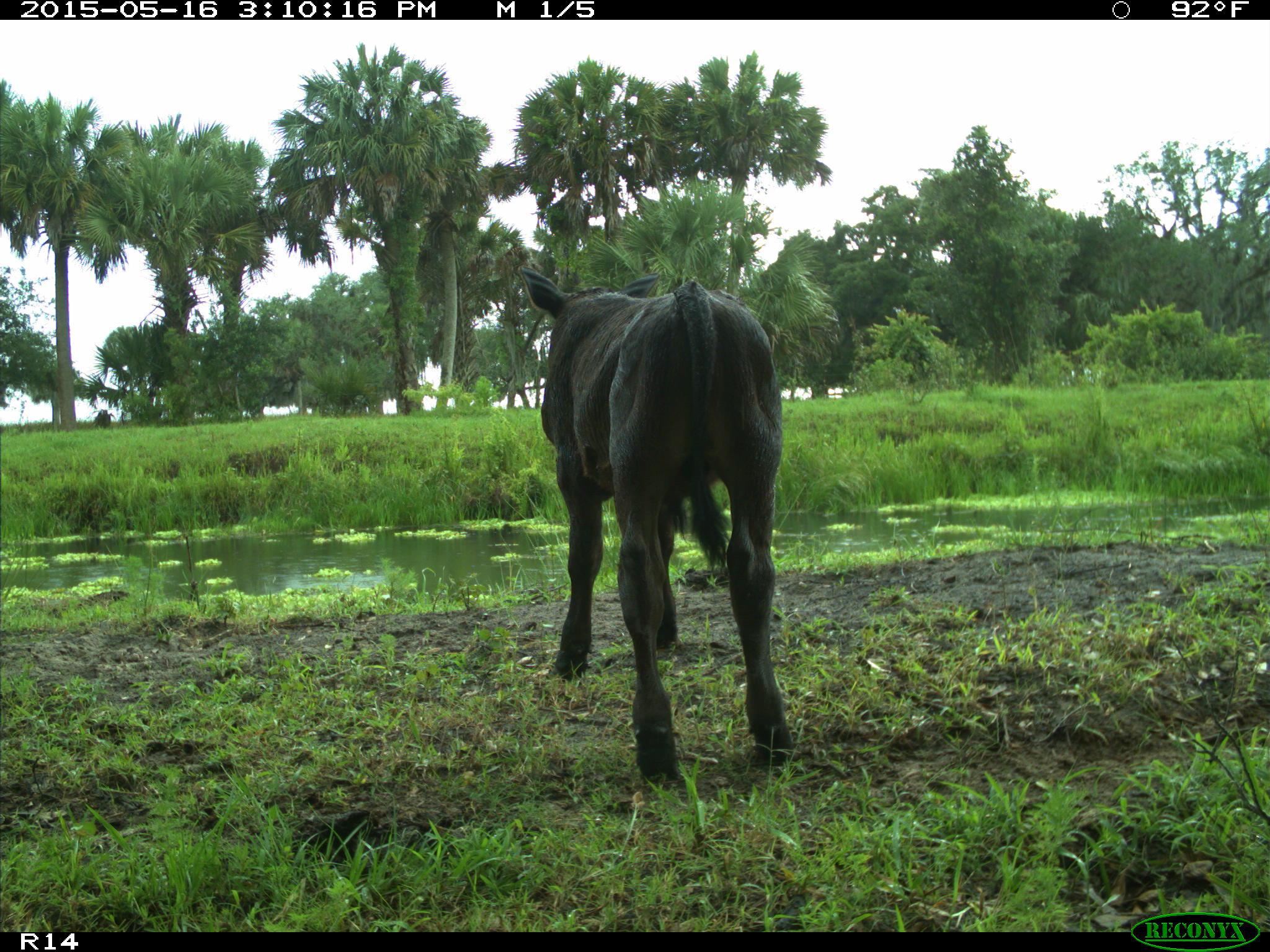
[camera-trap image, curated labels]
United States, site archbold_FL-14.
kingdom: Animalia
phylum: Chordata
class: Mammalia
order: Artiodactyla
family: Bovidae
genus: Bos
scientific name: Bos taurus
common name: domestic cow